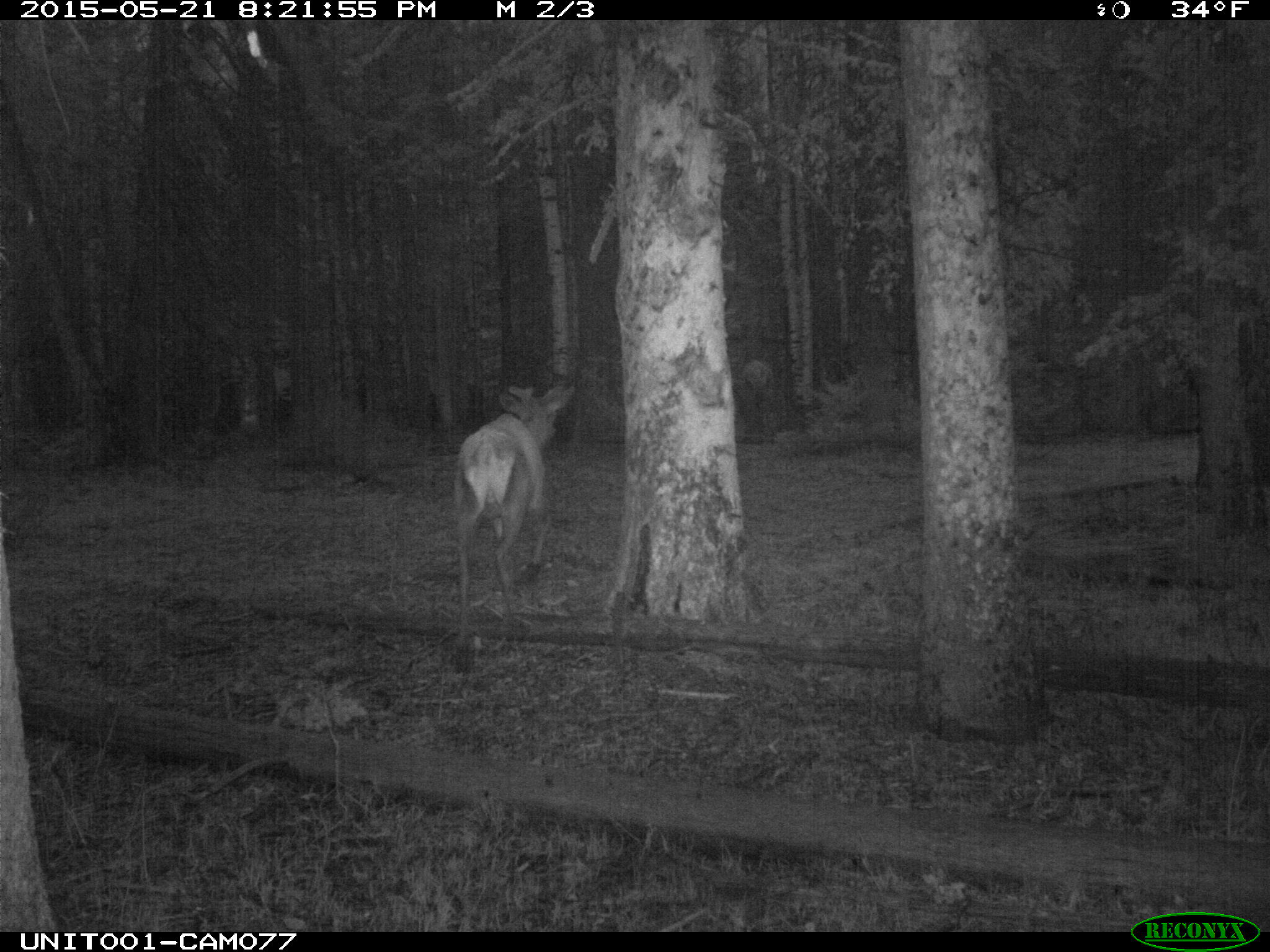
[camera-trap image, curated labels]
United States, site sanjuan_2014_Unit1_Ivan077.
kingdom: Animalia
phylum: Chordata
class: Mammalia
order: Artiodactyla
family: Cervidae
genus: Cervus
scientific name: Cervus elaphus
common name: red deer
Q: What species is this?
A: Cervus elaphus (red deer).